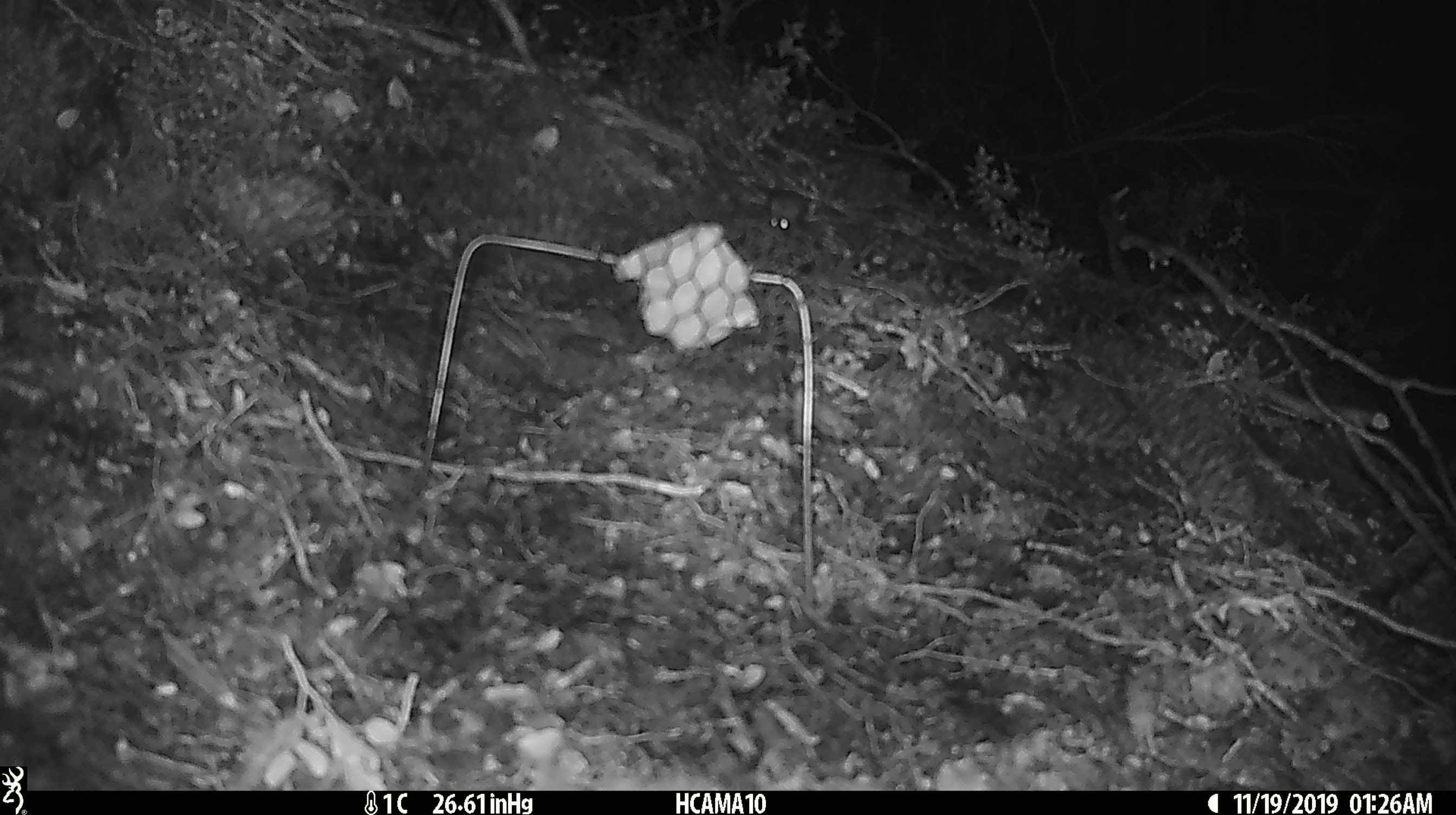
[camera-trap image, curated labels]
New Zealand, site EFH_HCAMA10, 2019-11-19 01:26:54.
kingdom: Animalia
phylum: Chordata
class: Mammalia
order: Rodentia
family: Muridae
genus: Mus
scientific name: Mus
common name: mouse